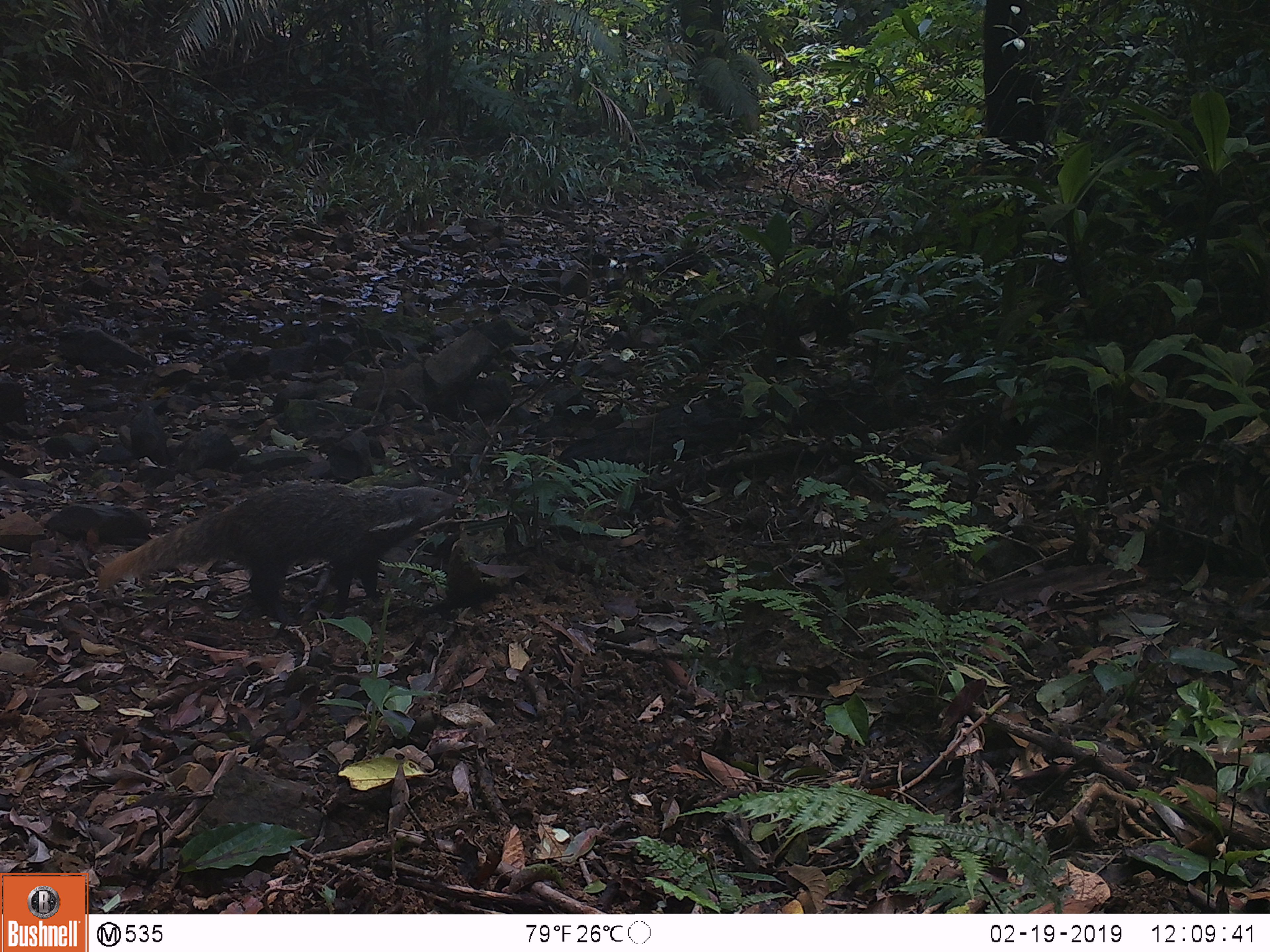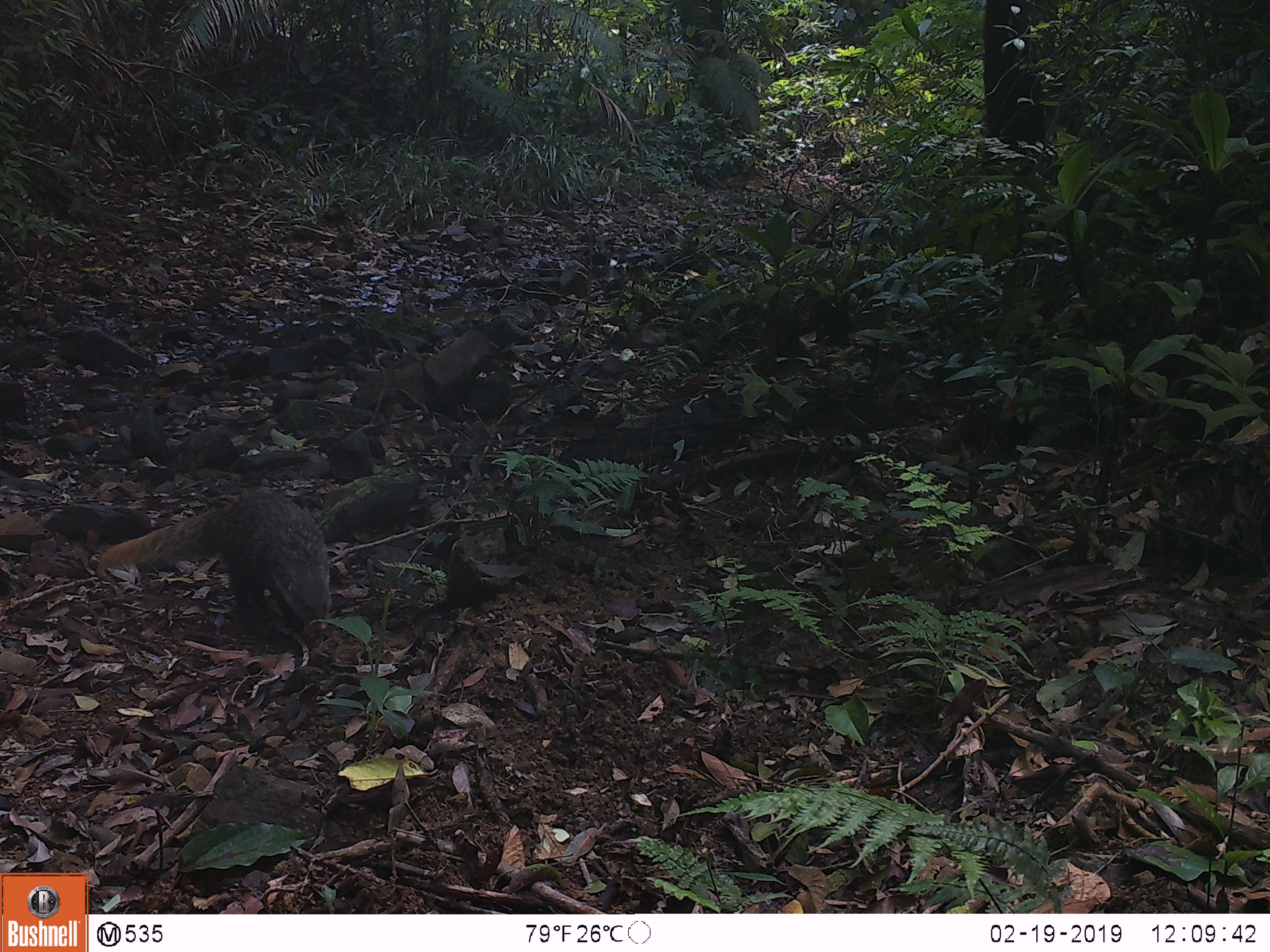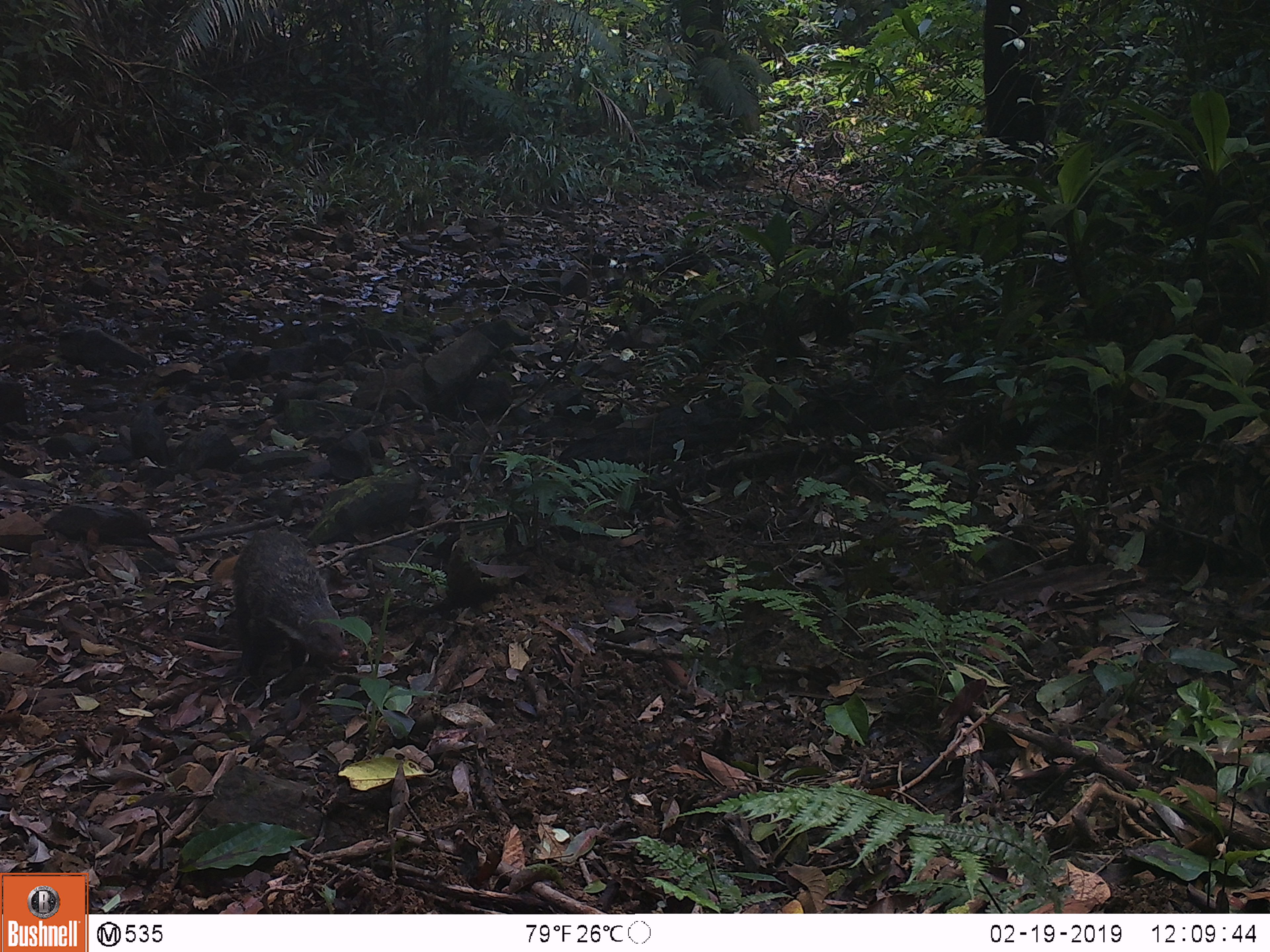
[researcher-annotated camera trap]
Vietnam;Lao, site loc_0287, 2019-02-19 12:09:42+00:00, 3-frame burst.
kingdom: Animalia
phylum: Chordata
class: Mammalia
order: Carnivora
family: Herpestidae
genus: Urva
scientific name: Urva urva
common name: crab-eating mongoose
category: crab eating mongoose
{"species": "crab eating mongoose (crab-eating mongoose) (Urva urva)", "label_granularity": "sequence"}